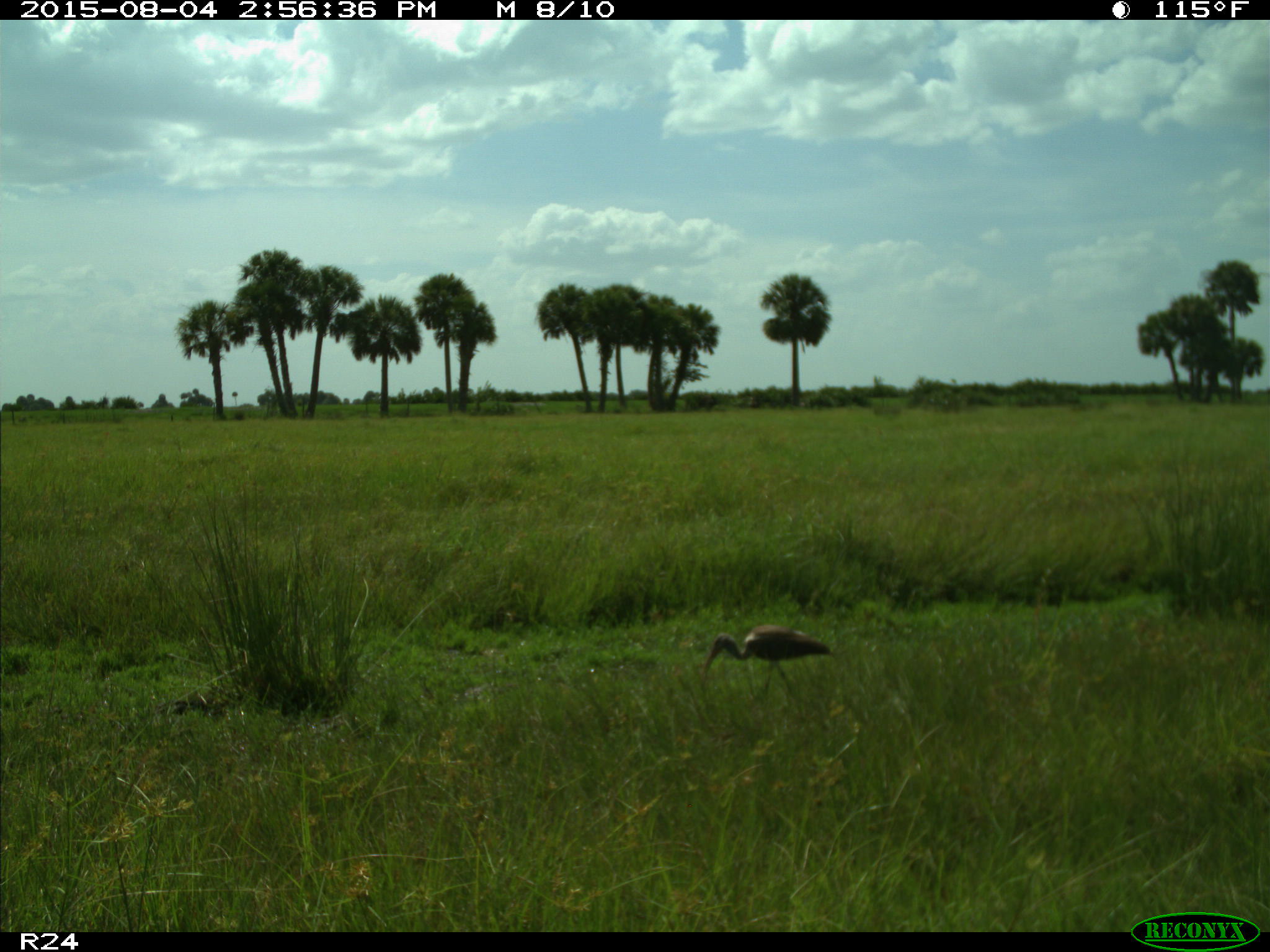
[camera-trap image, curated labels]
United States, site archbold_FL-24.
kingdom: Animalia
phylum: Chordata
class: Aves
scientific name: Aves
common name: birds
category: unidentified bird